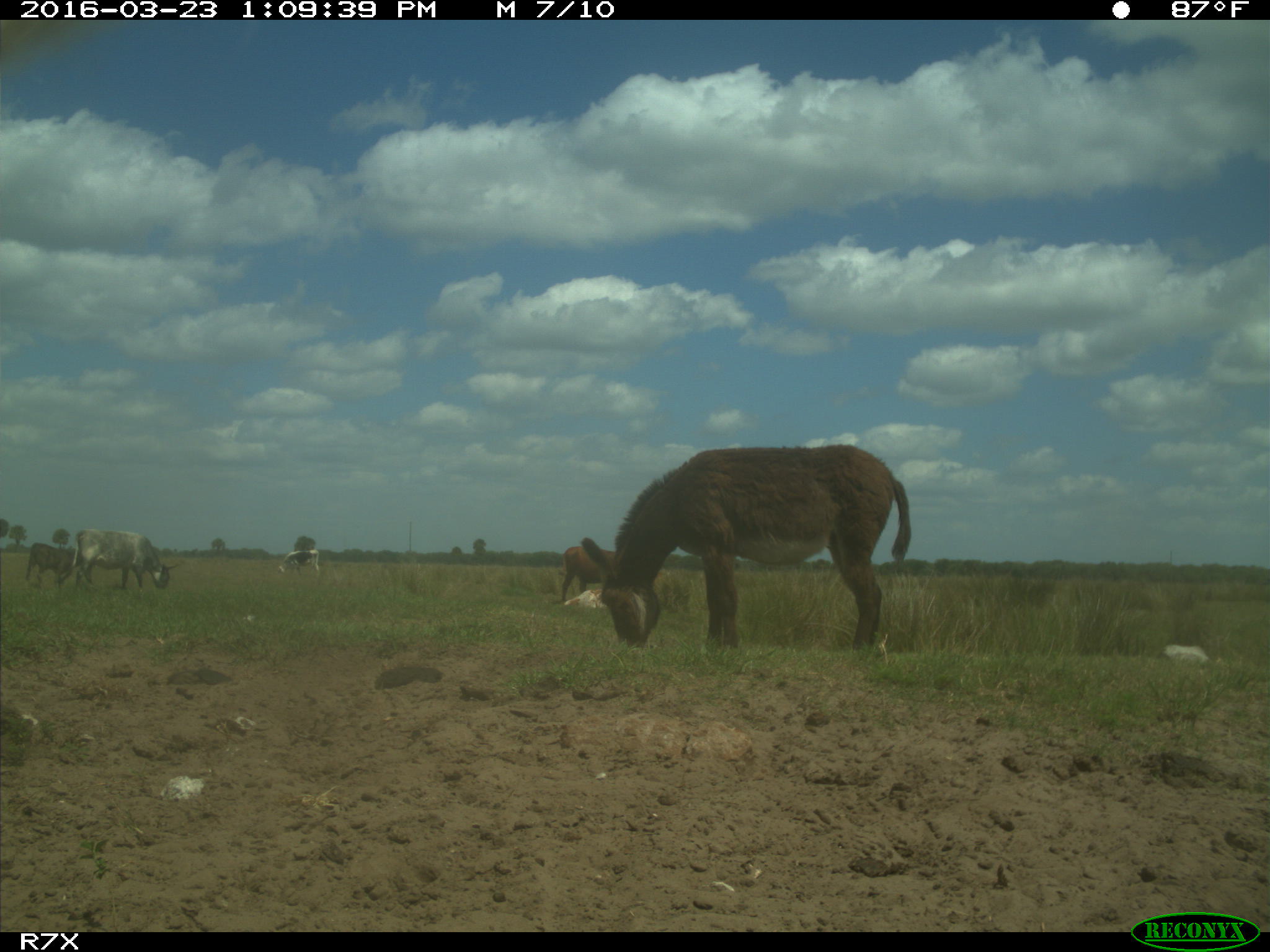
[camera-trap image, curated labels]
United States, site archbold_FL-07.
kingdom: Animalia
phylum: Chordata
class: Mammalia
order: Artiodactyla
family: Bovidae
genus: Bos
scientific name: Bos taurus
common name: domestic cow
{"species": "Bos taurus (domestic cow)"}